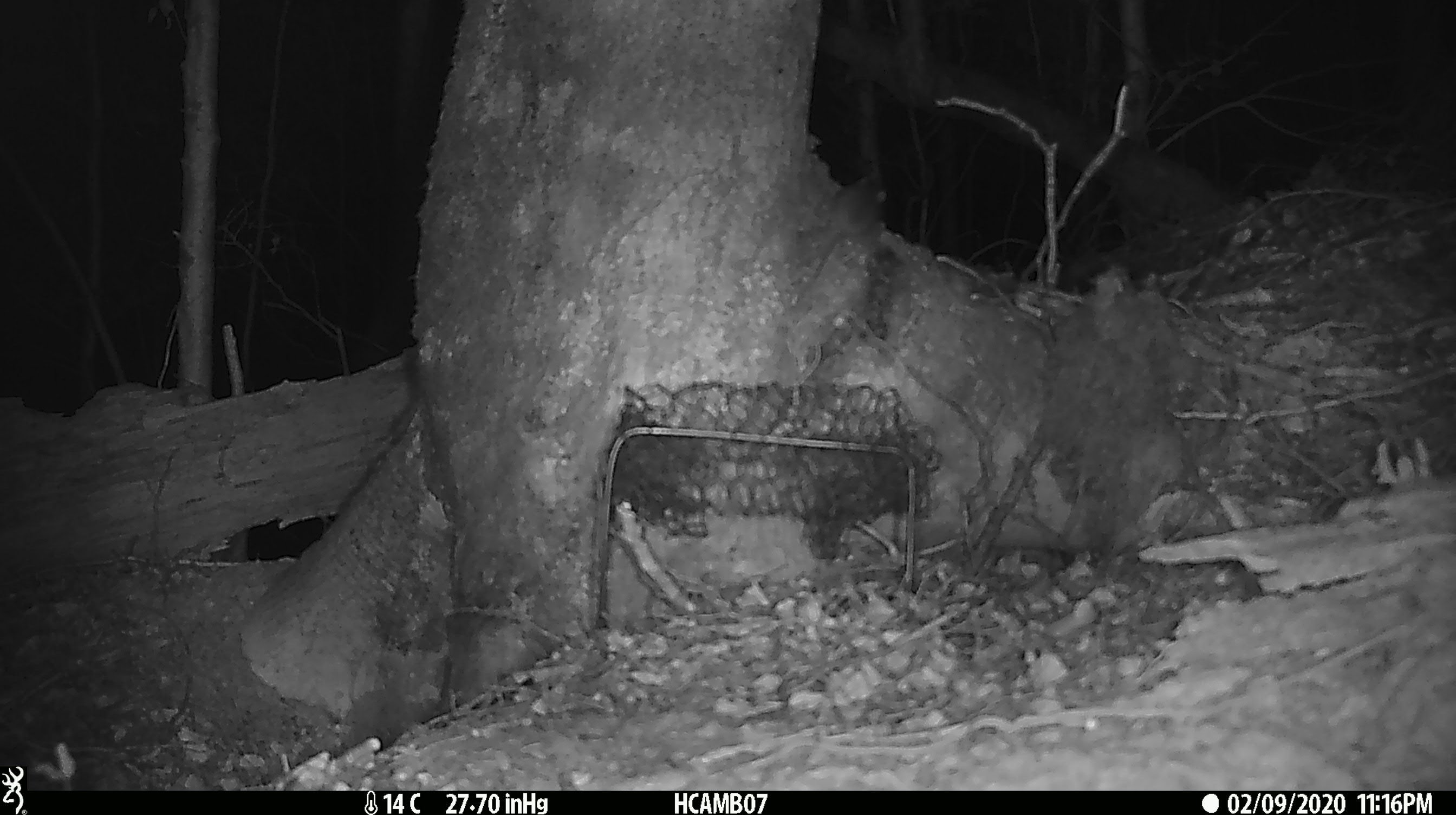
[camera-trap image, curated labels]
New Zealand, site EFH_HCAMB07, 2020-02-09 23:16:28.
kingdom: Animalia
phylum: Chordata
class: Mammalia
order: Rodentia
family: Muridae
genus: Mus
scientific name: Mus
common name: mouse